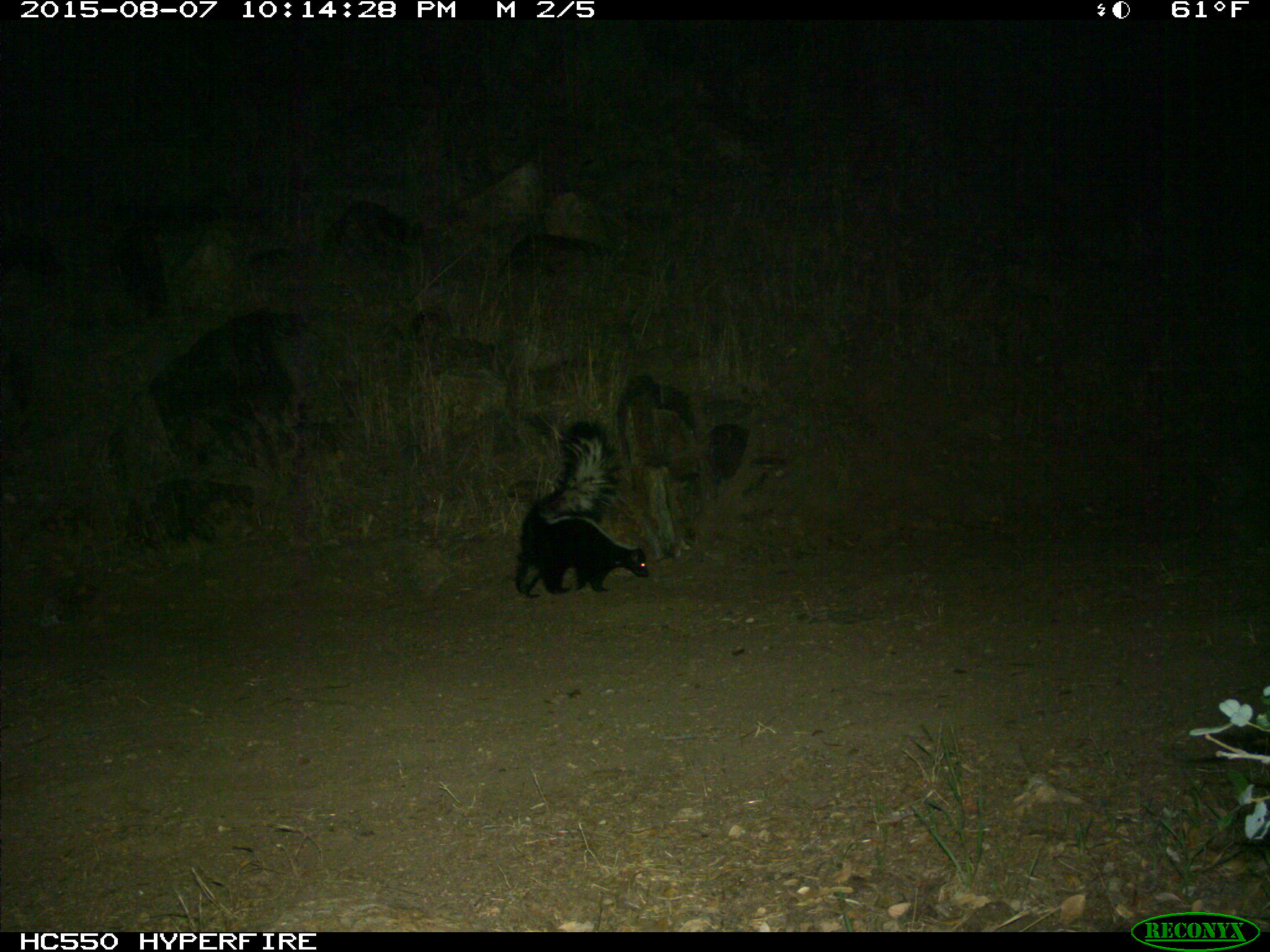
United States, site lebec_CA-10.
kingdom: Animalia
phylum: Chordata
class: Mammalia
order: Carnivora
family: Mephitidae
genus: Mephitis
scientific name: Mephitis mephitis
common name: striped skunk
Mephitis mephitis (striped skunk).